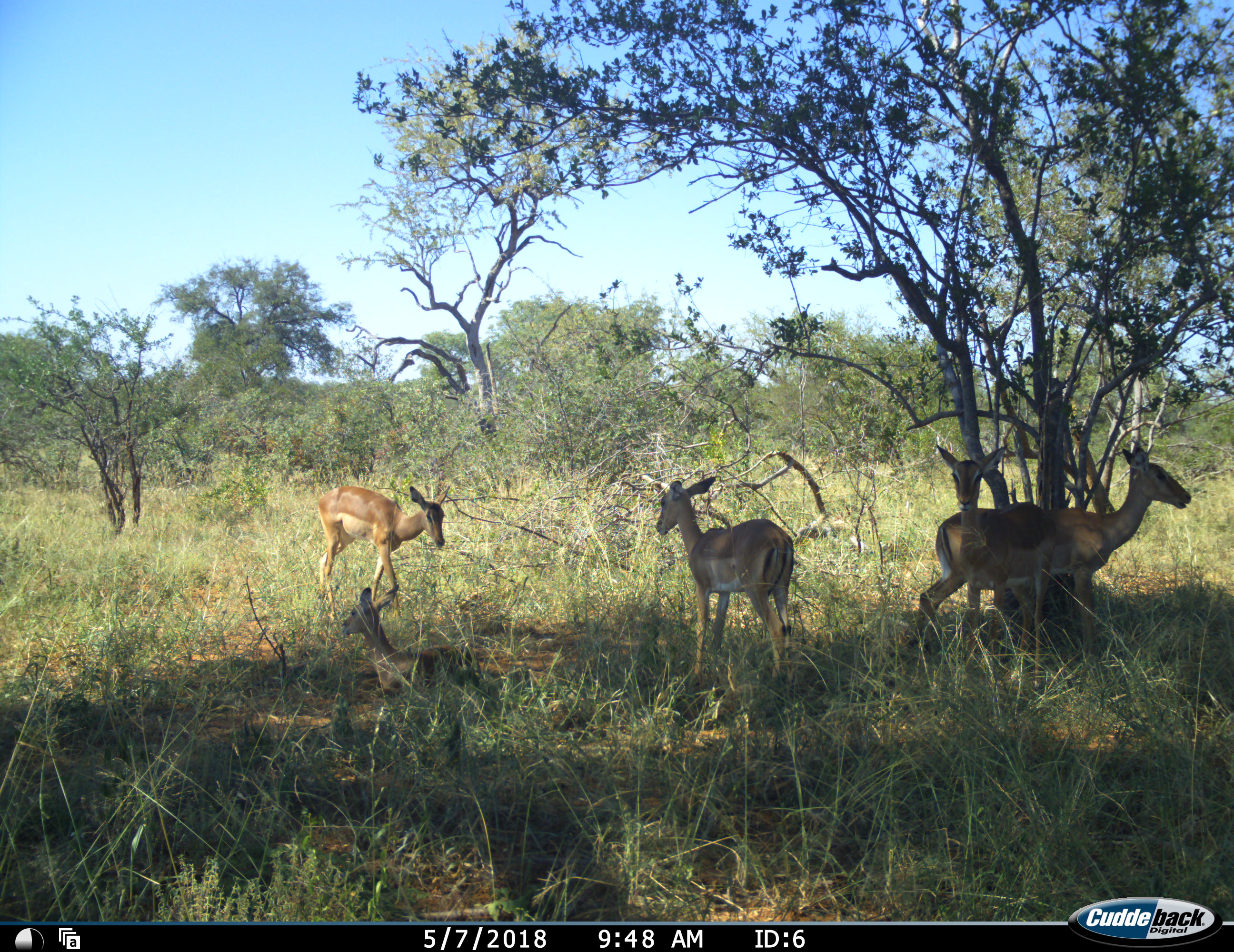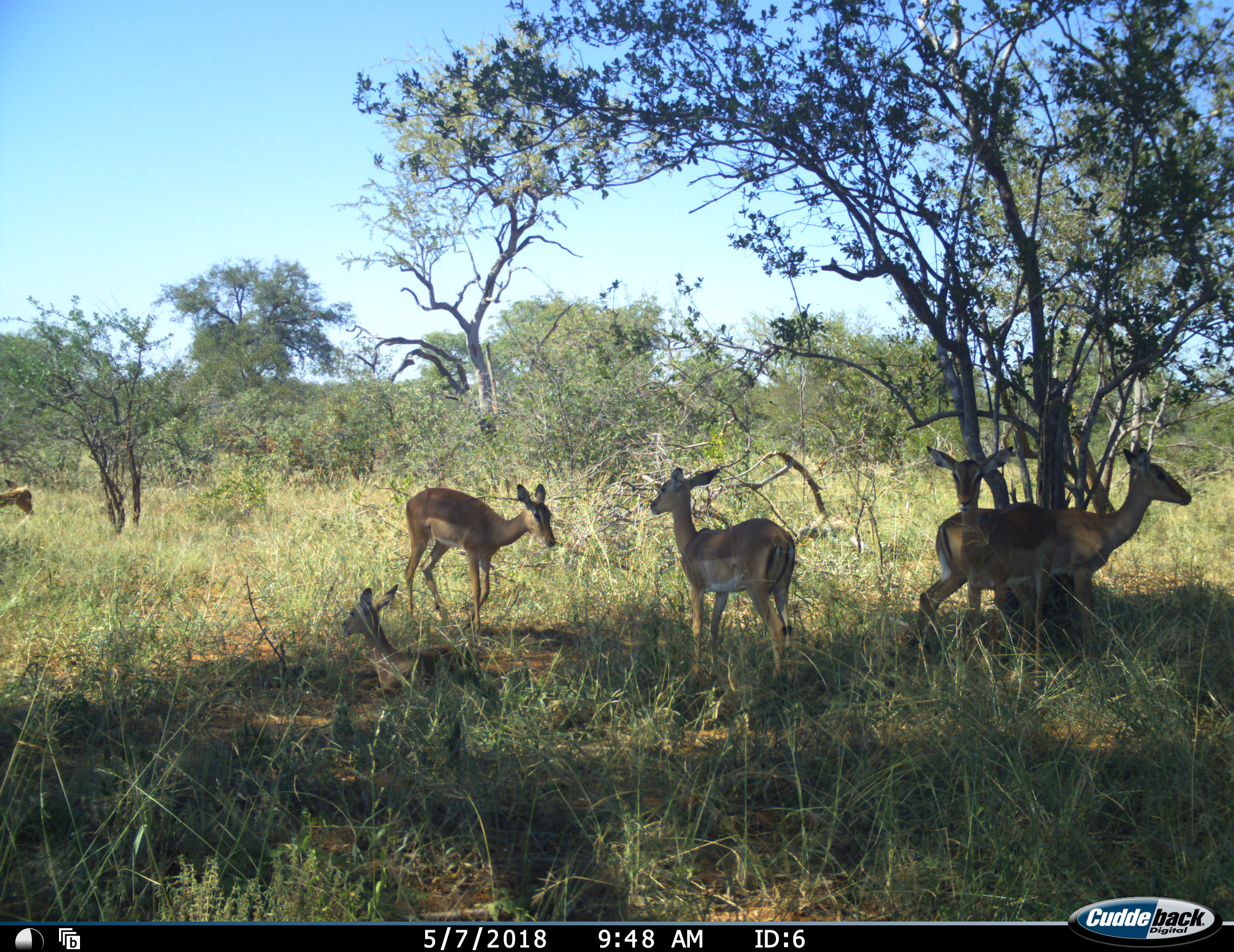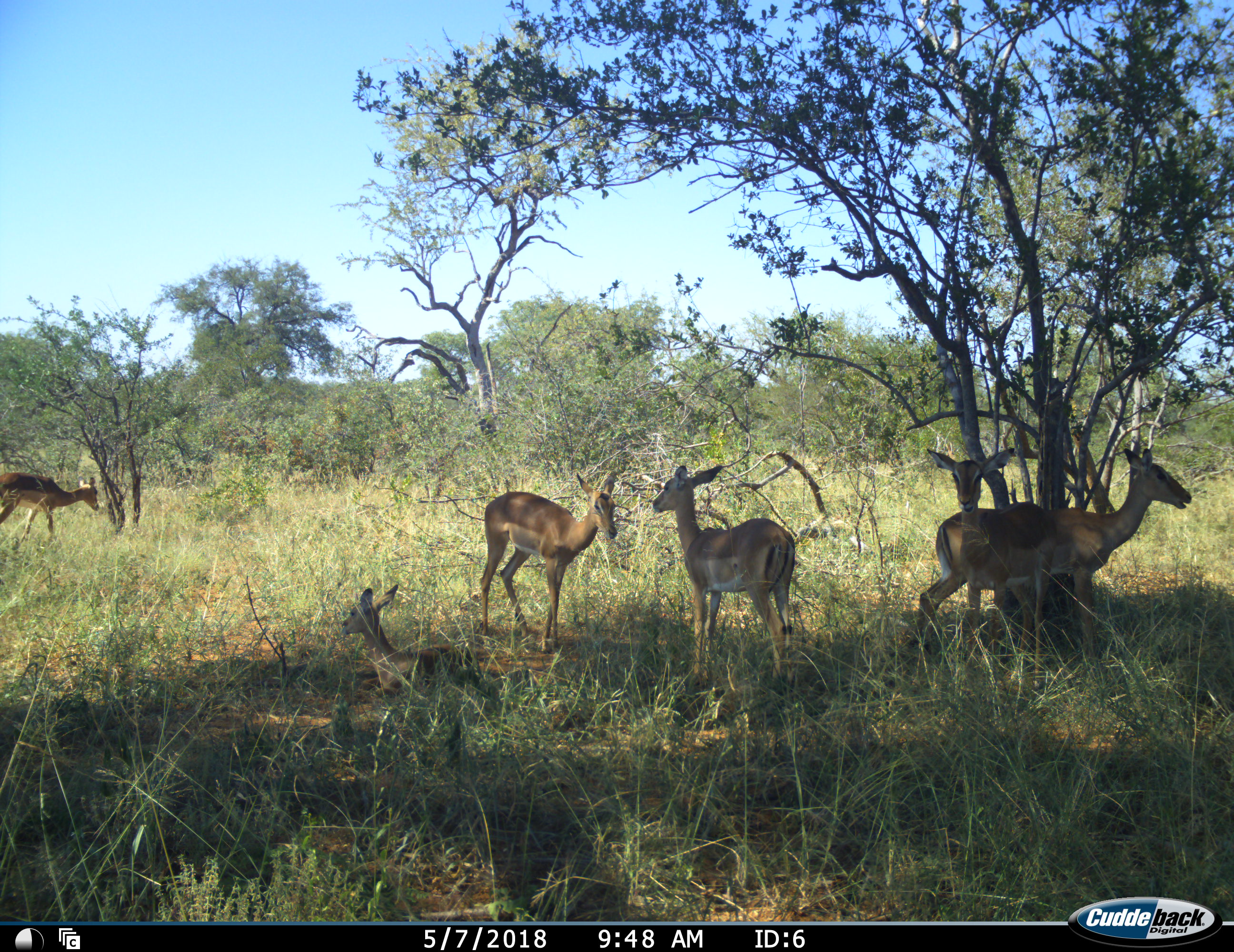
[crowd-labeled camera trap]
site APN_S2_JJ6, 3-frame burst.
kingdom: Animalia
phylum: Chordata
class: Mammalia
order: Artiodactyla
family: Bovidae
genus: Aepyceros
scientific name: Aepyceros melampus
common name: impala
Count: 6.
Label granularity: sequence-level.